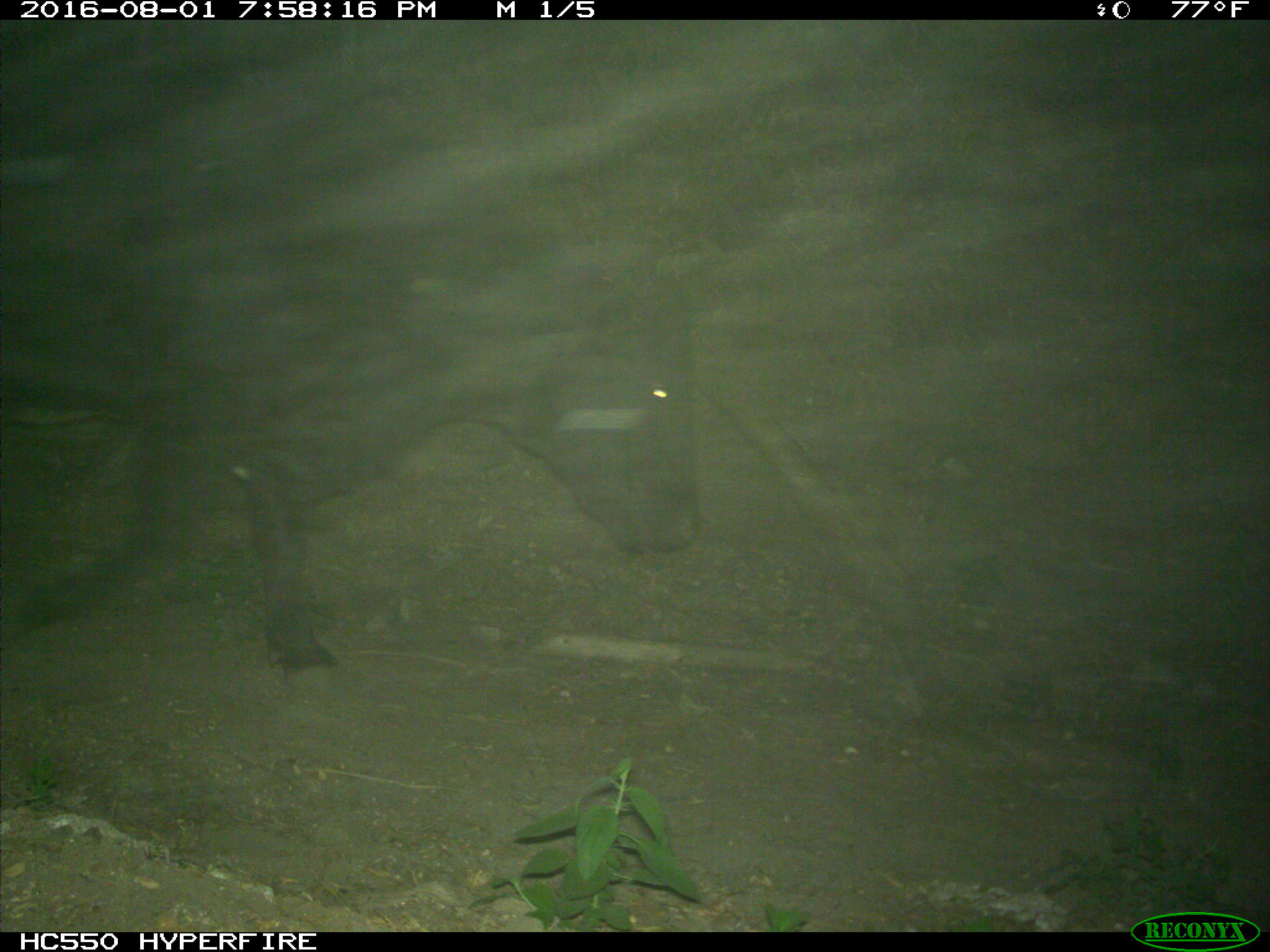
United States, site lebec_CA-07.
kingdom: Animalia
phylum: Chordata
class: Mammalia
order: Artiodactyla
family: Bovidae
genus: Bos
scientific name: Bos taurus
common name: domestic cow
Bos taurus (domestic cow).